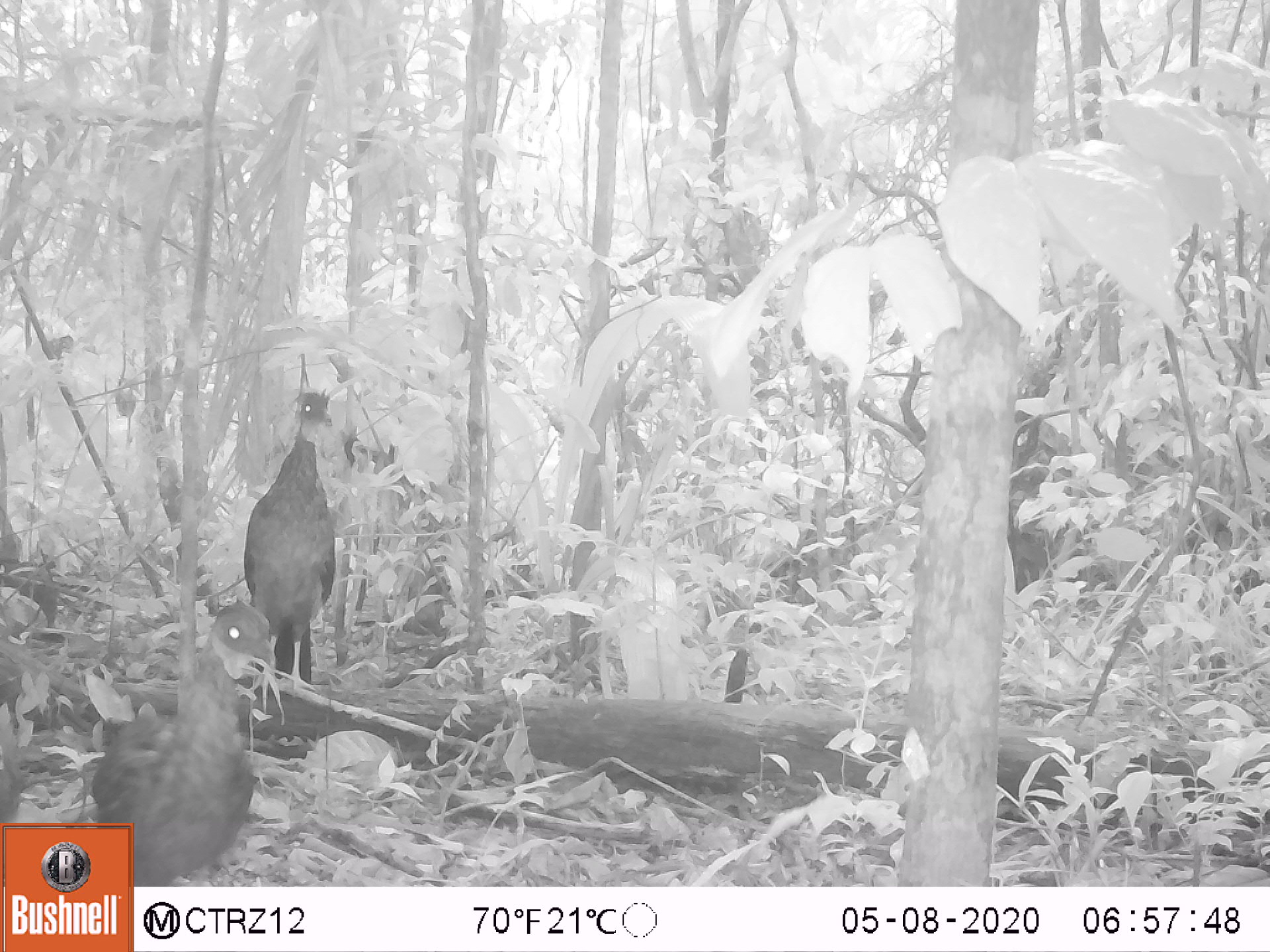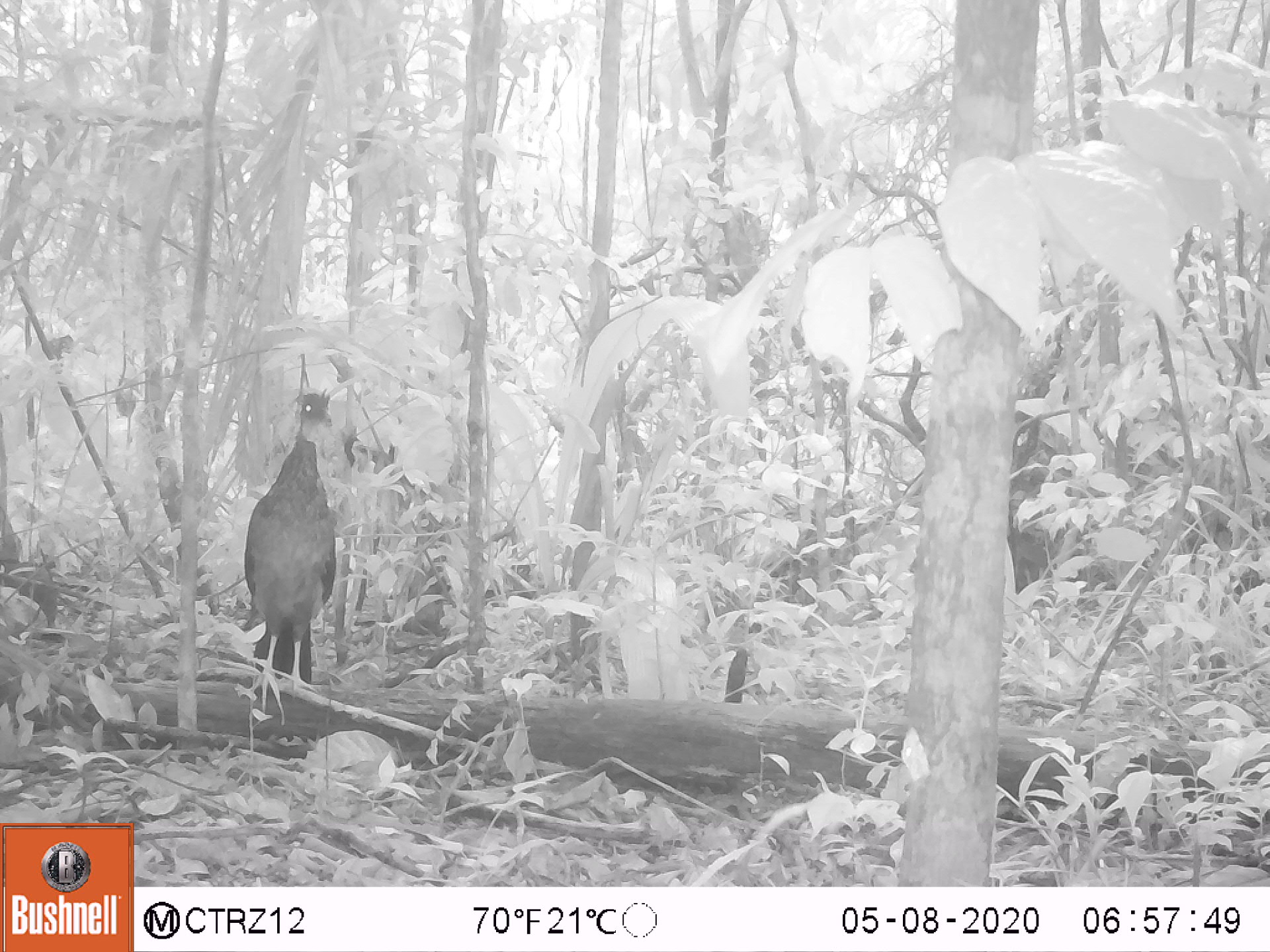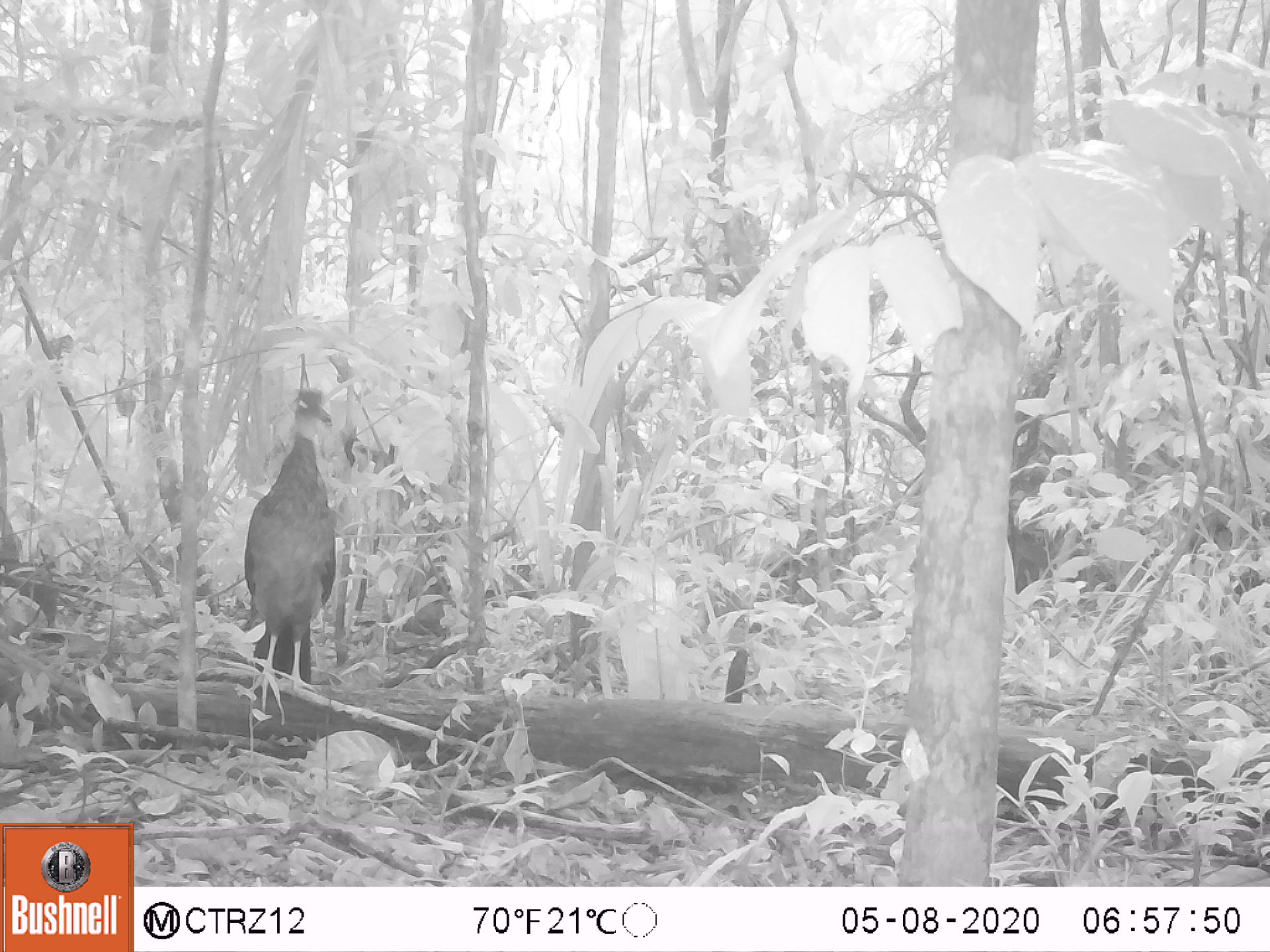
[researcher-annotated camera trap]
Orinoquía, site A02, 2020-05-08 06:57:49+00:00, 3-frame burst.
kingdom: Animalia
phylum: Chordata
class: Aves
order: Galliformes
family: Cracidae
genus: Penelope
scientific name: Penelope jacquacu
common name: spix's guan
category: spixs guan